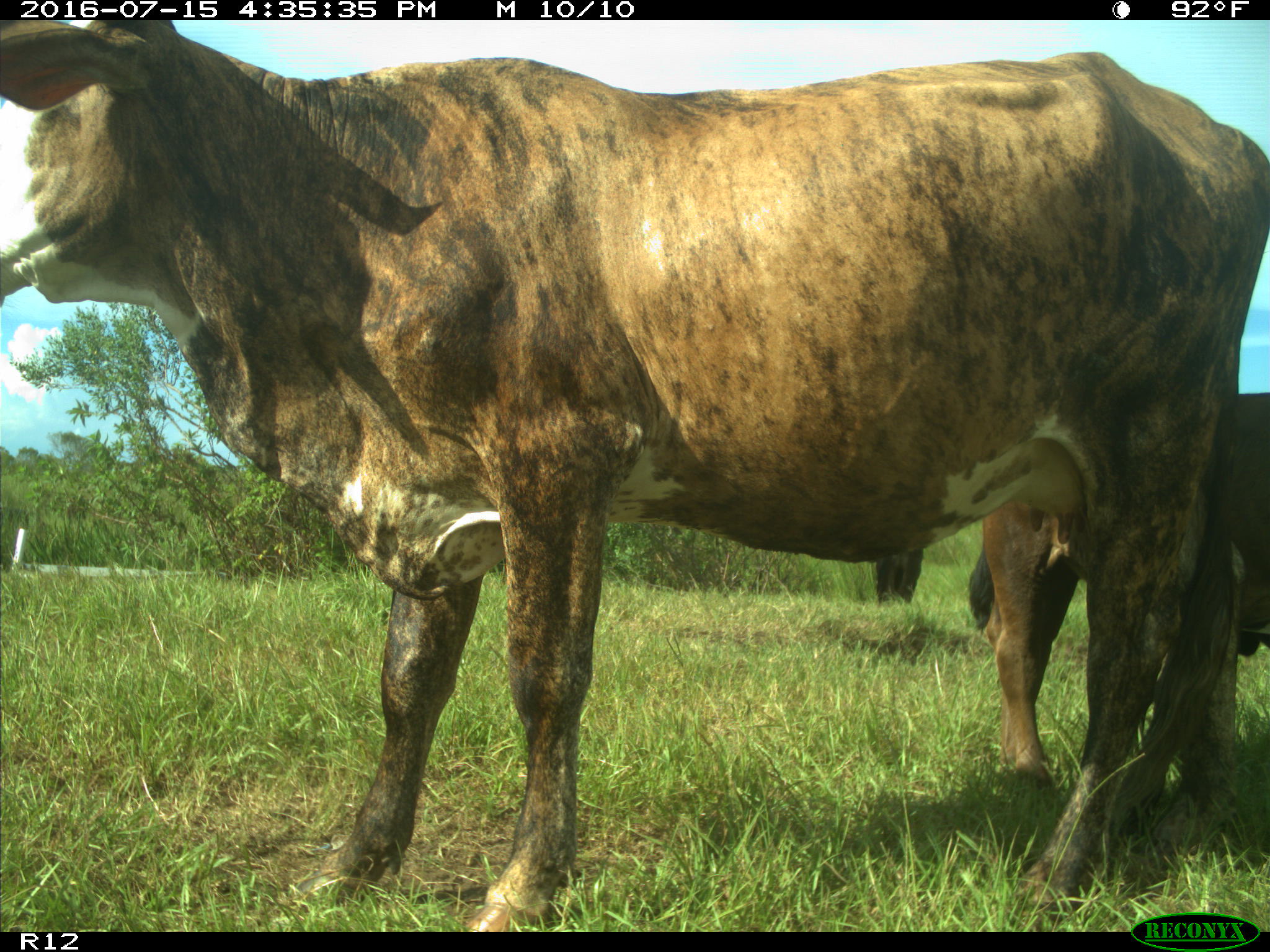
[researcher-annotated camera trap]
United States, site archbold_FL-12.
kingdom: Animalia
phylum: Chordata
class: Mammalia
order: Artiodactyla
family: Bovidae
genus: Bos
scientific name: Bos taurus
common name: domestic cow